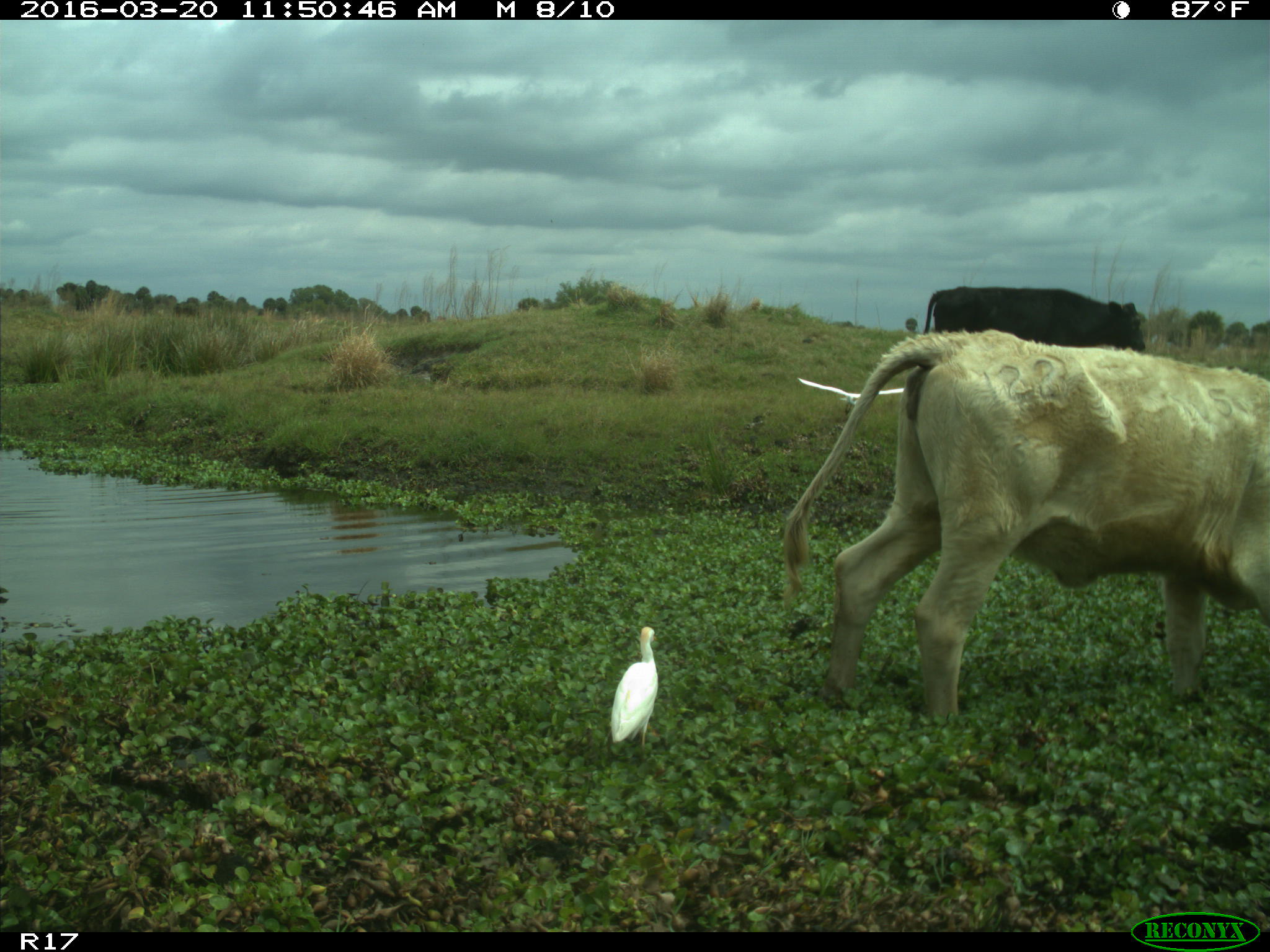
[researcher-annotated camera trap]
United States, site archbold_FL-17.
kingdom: Animalia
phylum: Chordata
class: Mammalia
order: Artiodactyla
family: Bovidae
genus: Bos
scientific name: Bos taurus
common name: domestic cow